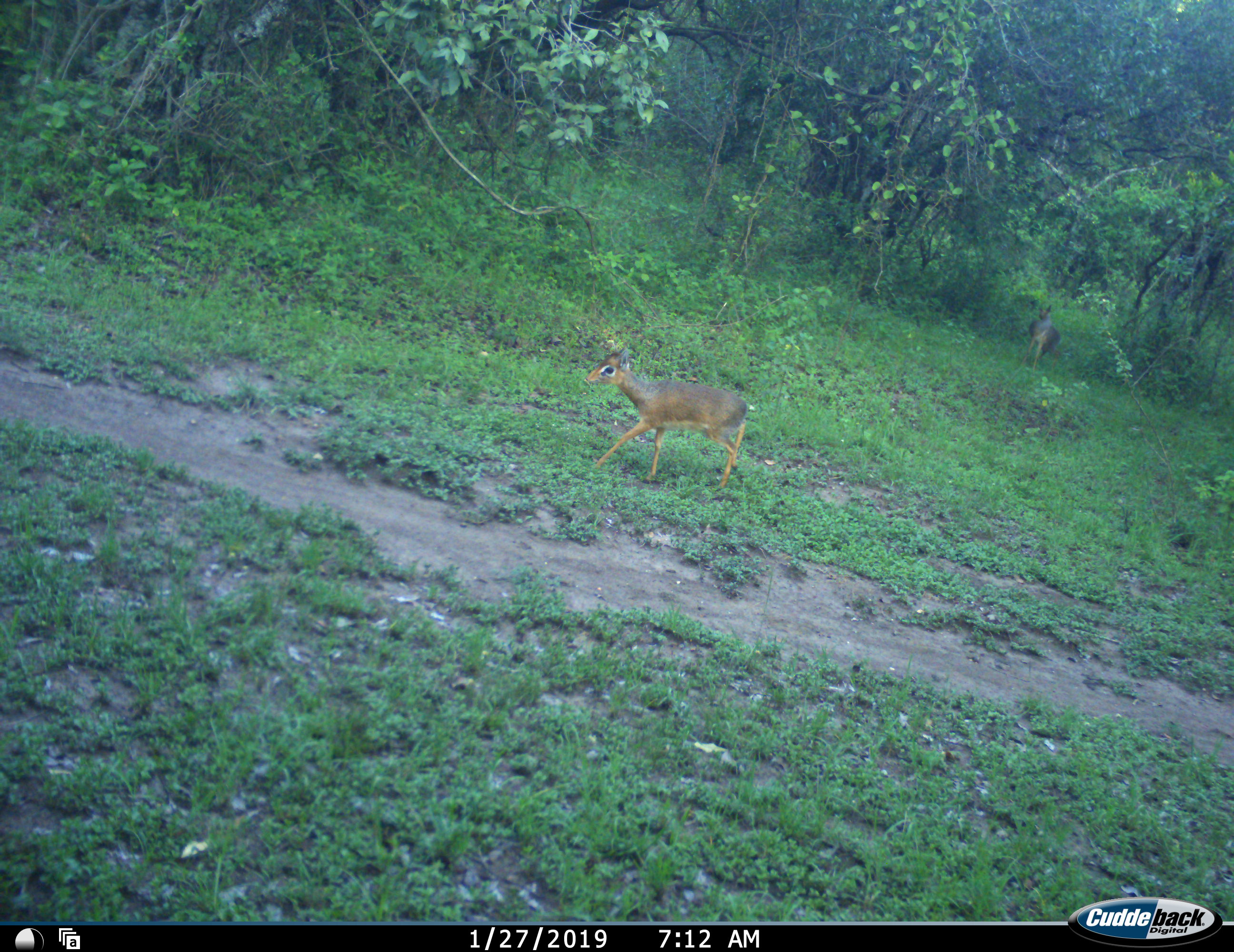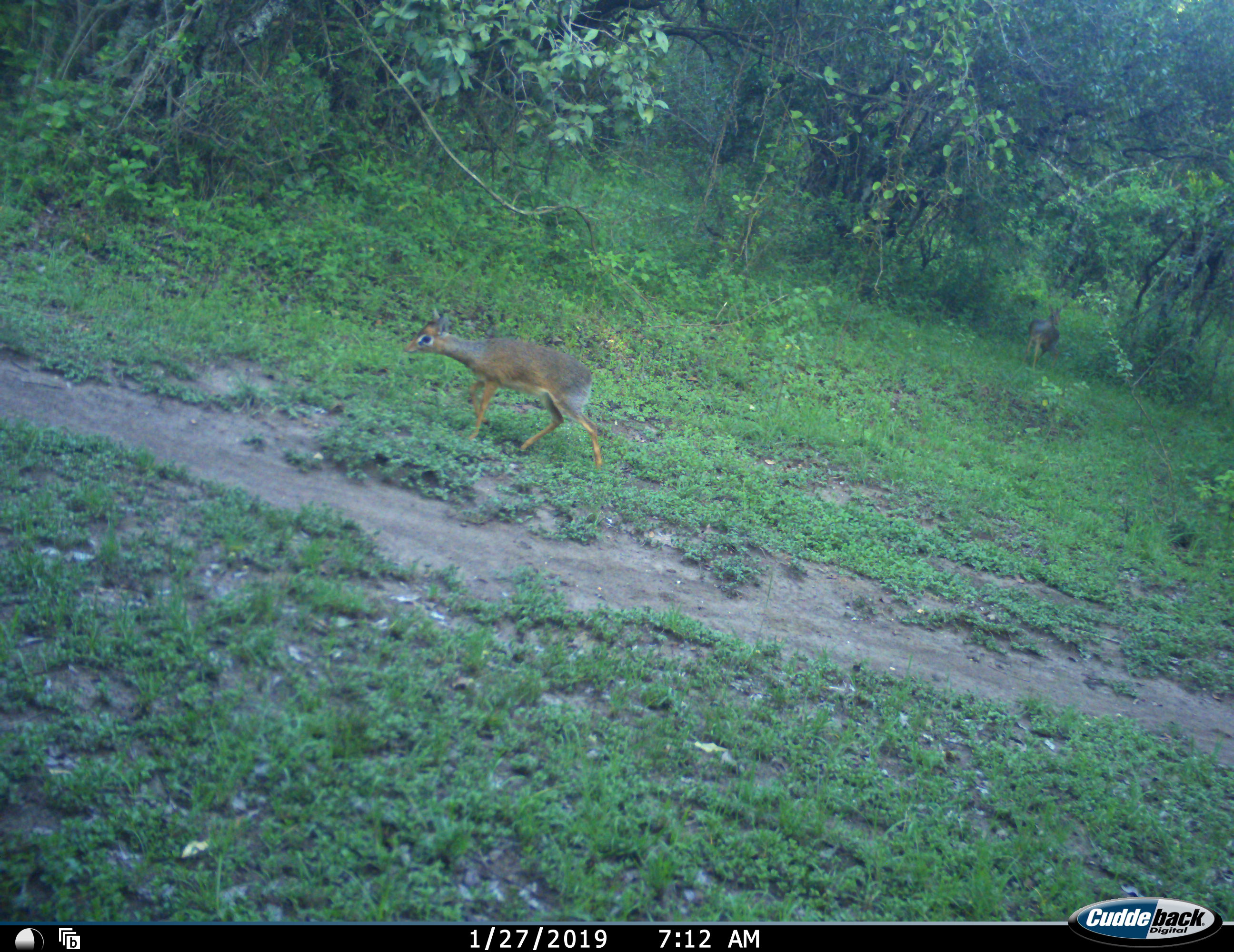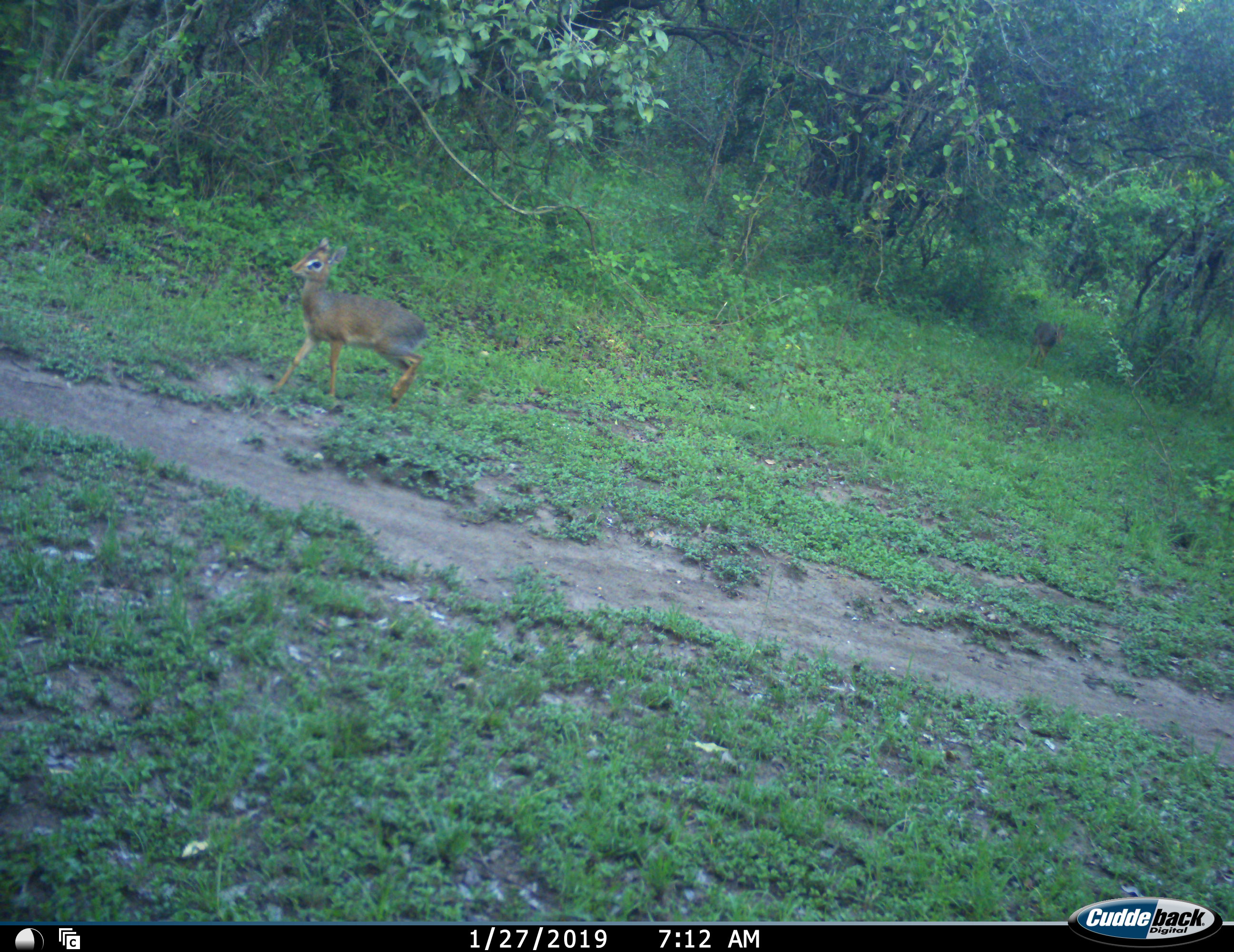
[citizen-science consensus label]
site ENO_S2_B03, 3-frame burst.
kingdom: Animalia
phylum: Chordata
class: Mammalia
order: Artiodactyla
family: Bovidae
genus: Madoqua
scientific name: Madoqua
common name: dik-dik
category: dikdik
Dikdik (dik-dik) (Madoqua), count 2. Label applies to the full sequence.